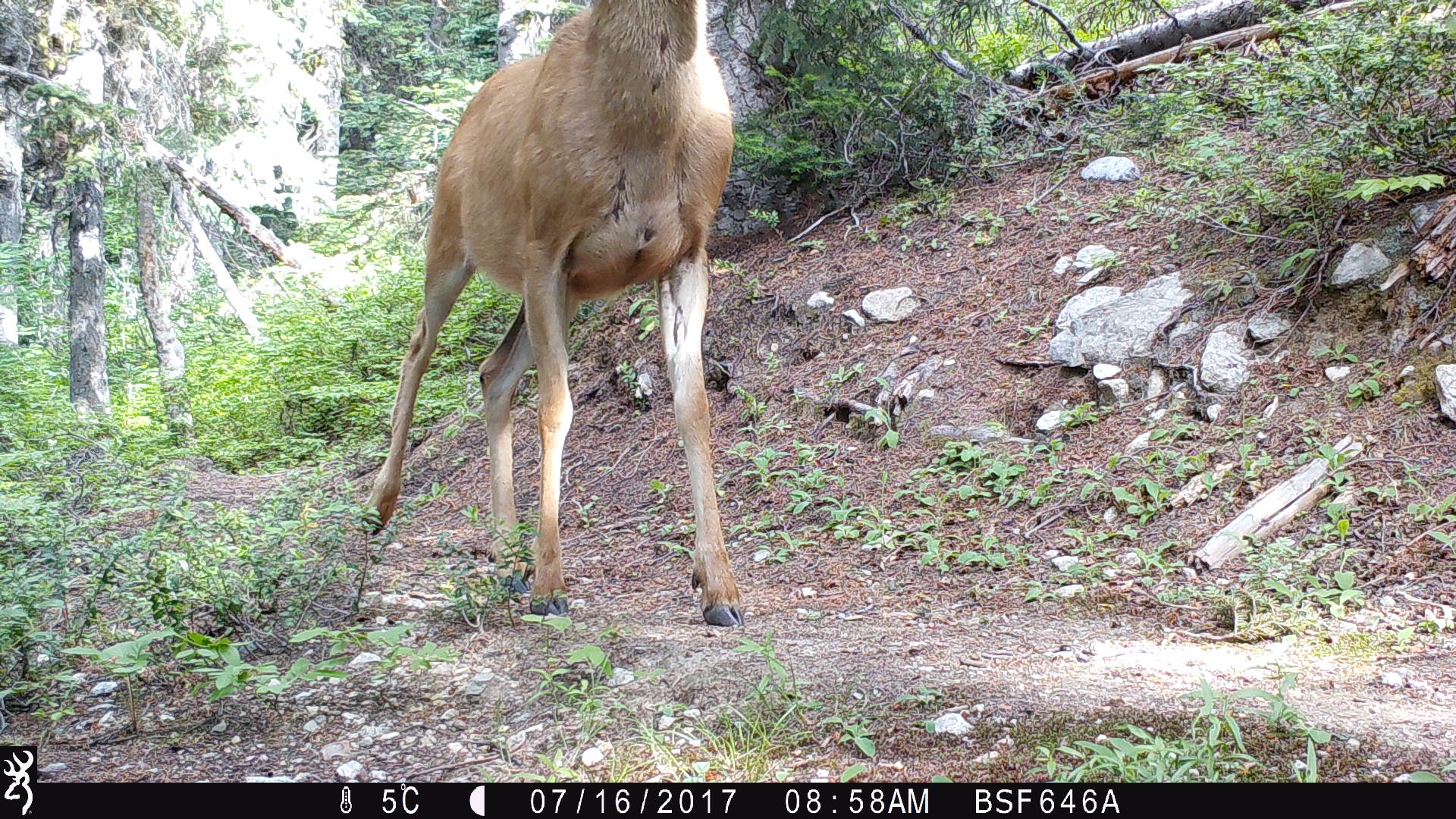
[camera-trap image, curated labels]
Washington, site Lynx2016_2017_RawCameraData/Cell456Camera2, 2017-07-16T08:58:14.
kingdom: Animalia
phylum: Chordata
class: Mammalia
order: Artiodactyla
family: Cervidae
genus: Odocoileus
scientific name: Odocoileus hemionus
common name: mule deer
Odocoileus hemionus (mule deer). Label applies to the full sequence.